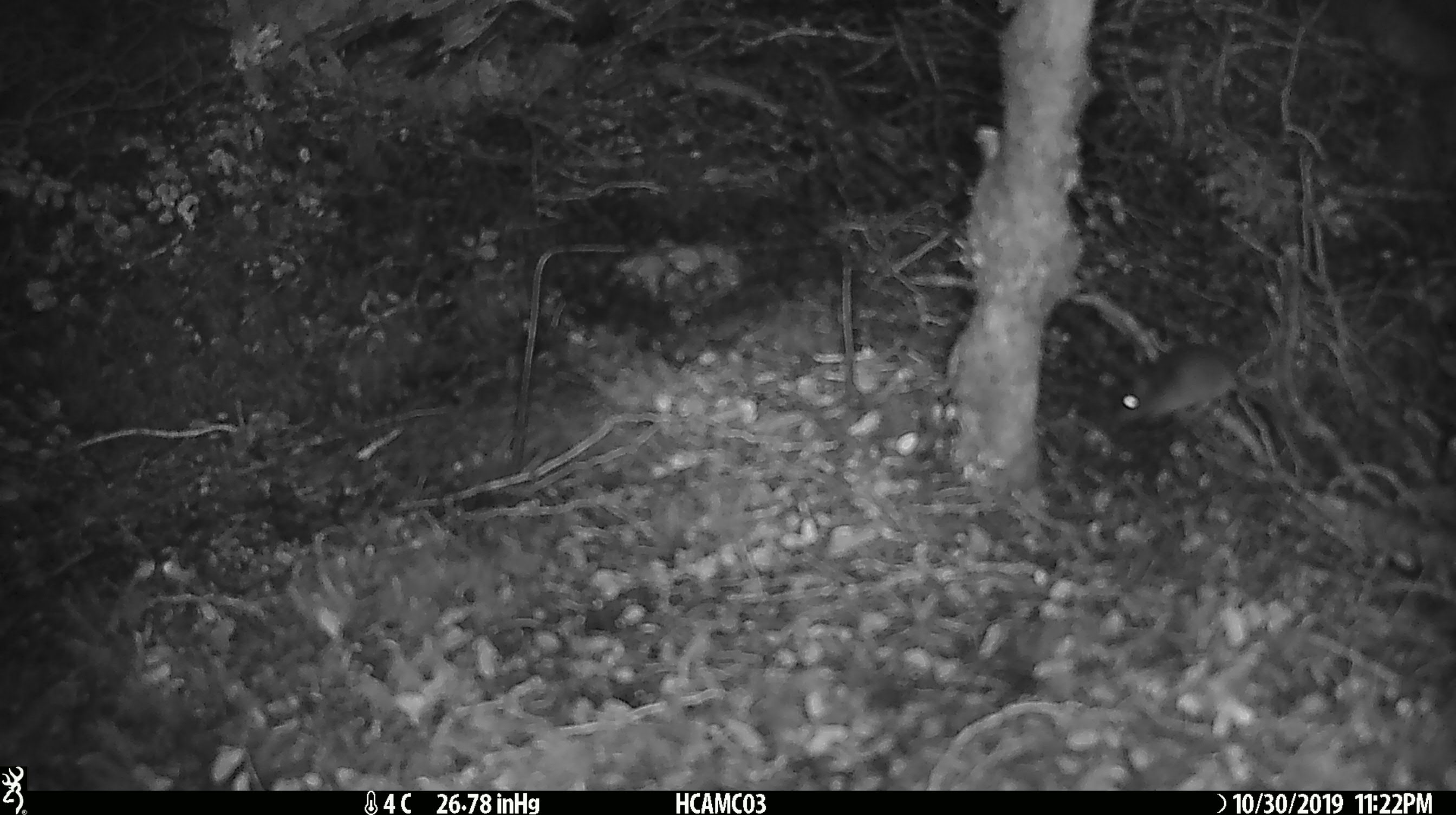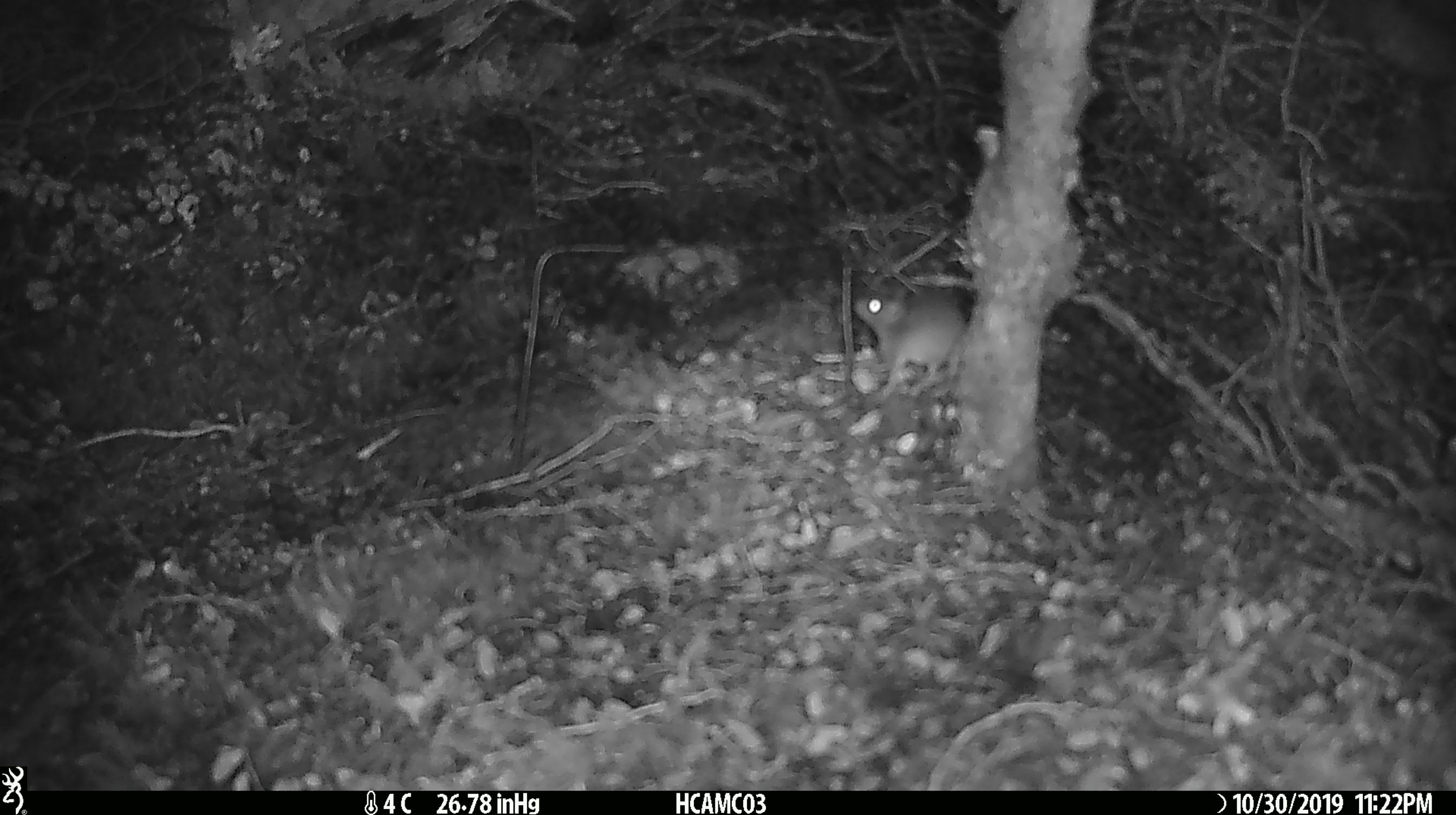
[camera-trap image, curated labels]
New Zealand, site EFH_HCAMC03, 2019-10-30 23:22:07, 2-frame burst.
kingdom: Animalia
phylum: Chordata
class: Mammalia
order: Rodentia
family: Muridae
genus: Mus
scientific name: Mus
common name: mouse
Mouse (Mus).